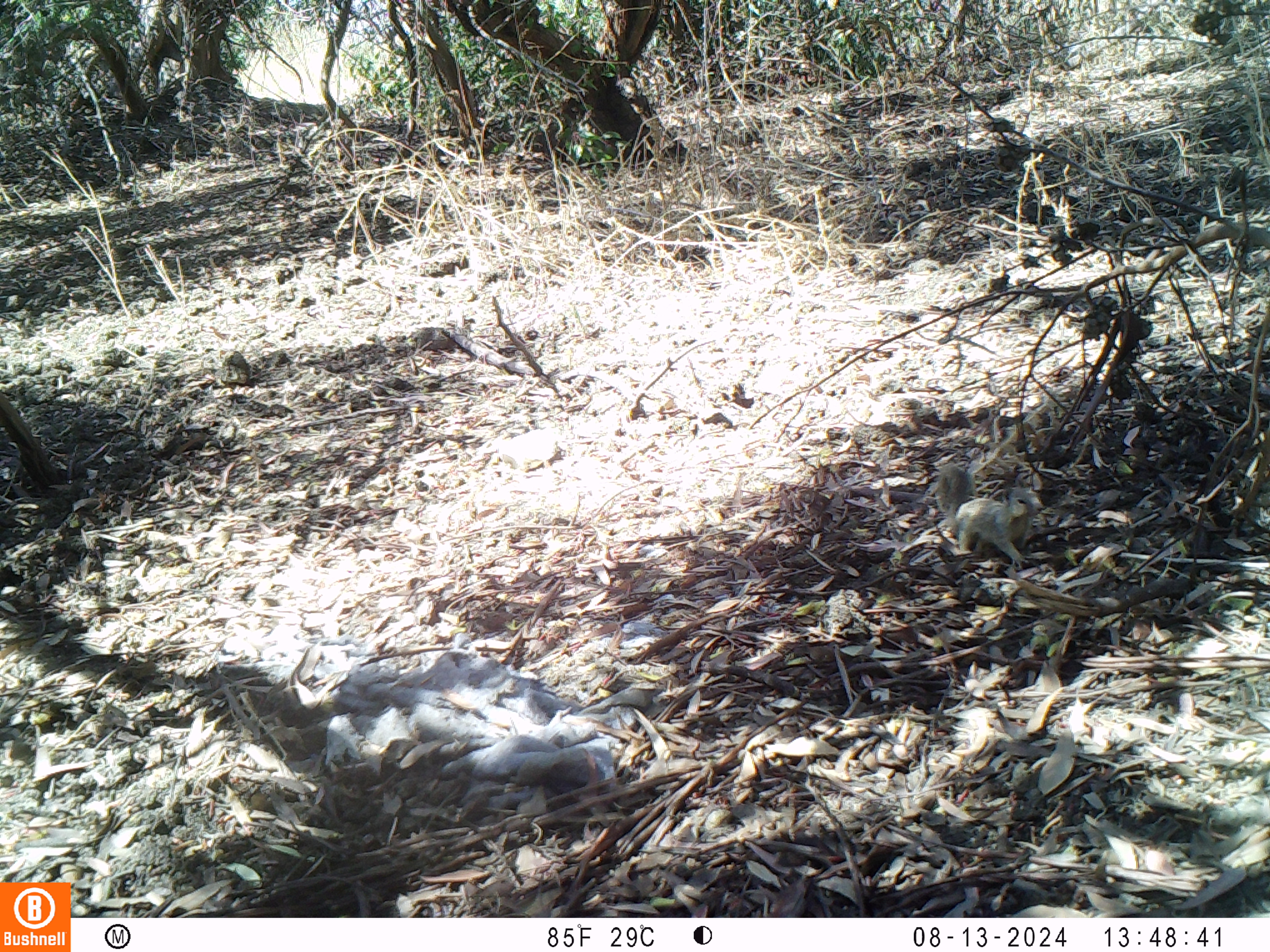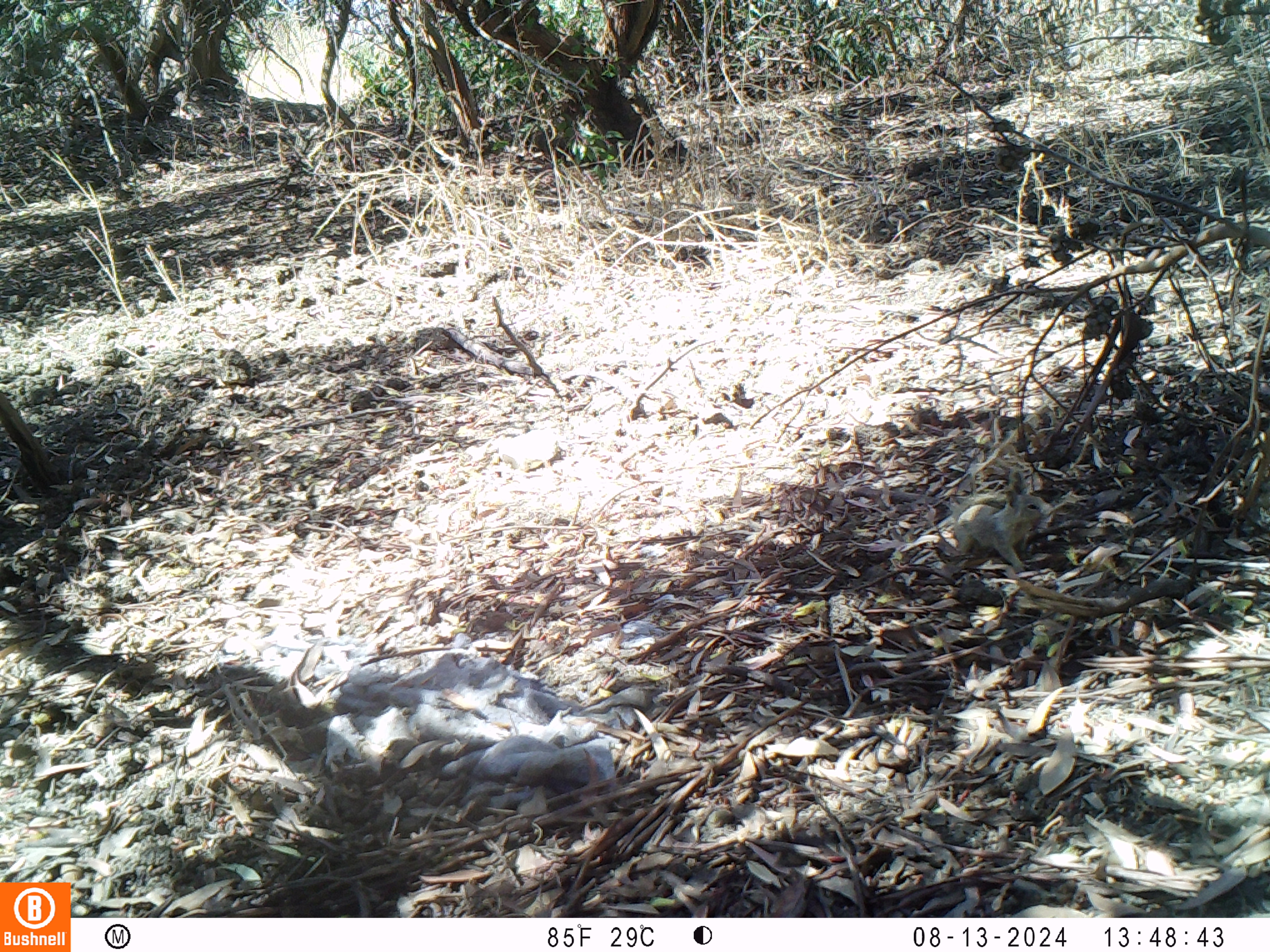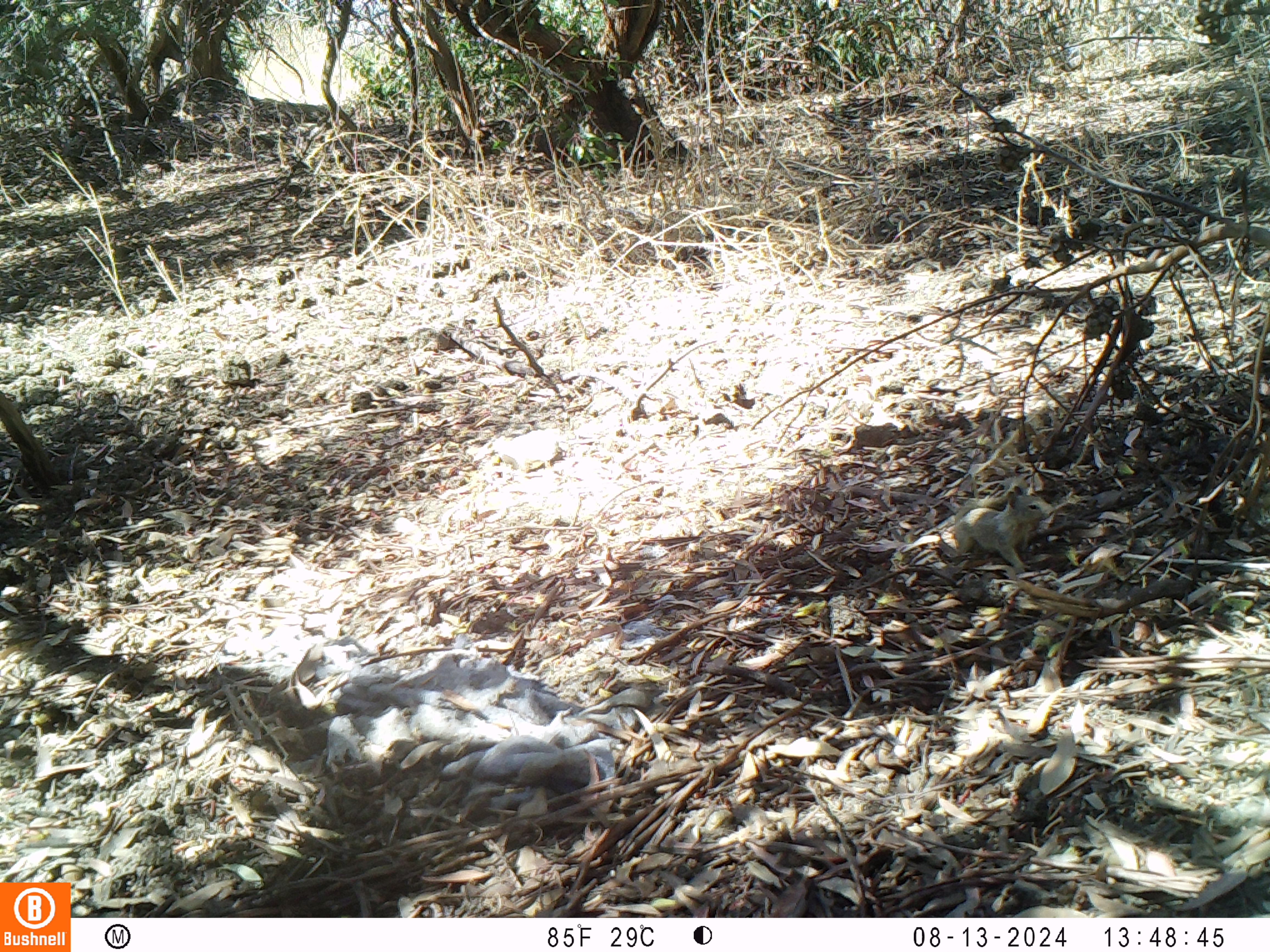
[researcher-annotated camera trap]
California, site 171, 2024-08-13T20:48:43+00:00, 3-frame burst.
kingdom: Animalia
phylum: Chordata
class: Mammalia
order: Rodentia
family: Sciuridae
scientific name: Sciuridae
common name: squirrel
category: unknown squirrel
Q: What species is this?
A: Unknown squirrel (squirrel) (Sciuridae).